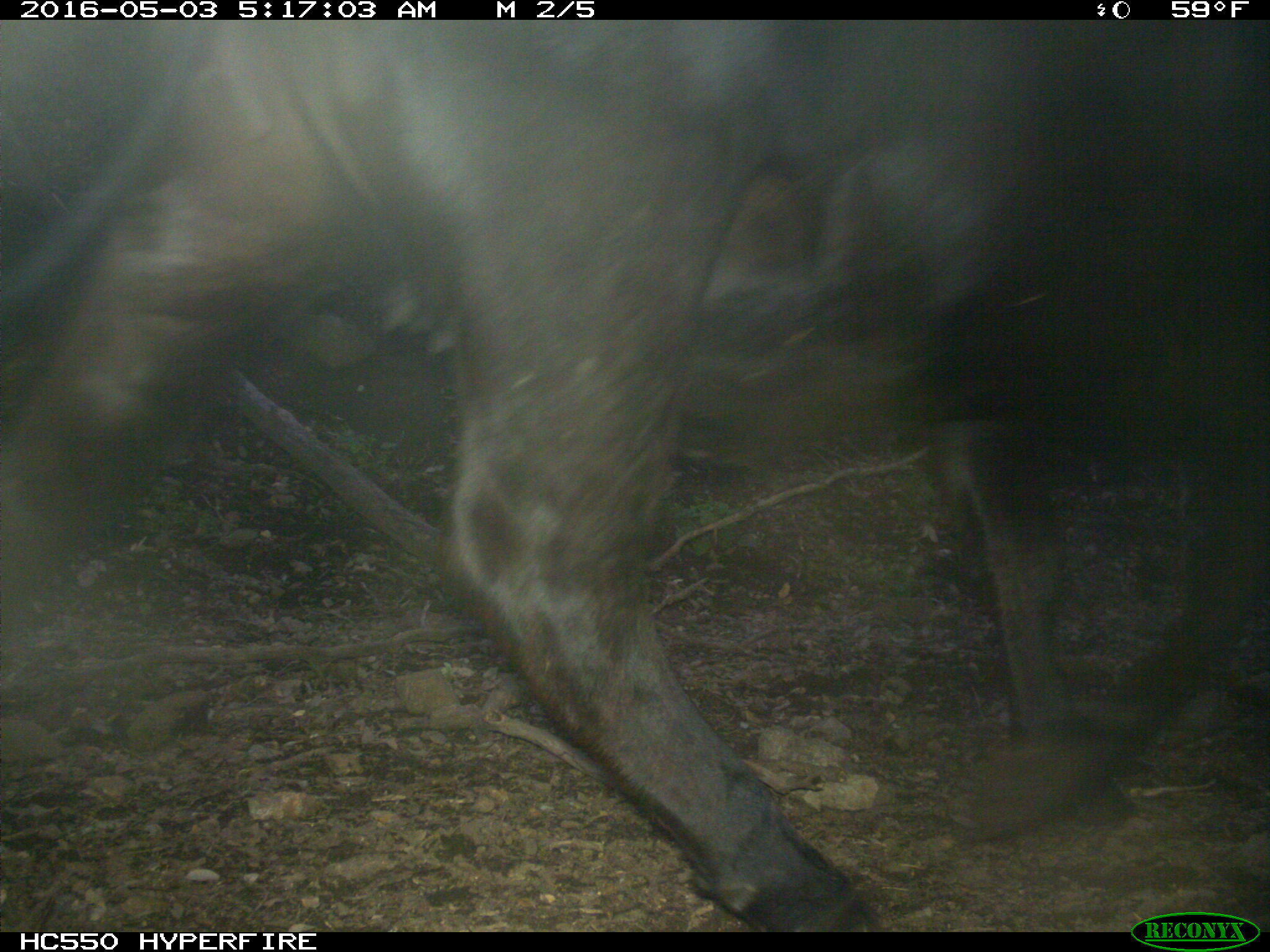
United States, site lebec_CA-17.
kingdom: Animalia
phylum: Chordata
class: Mammalia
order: Artiodactyla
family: Bovidae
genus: Bos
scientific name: Bos taurus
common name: domestic cow